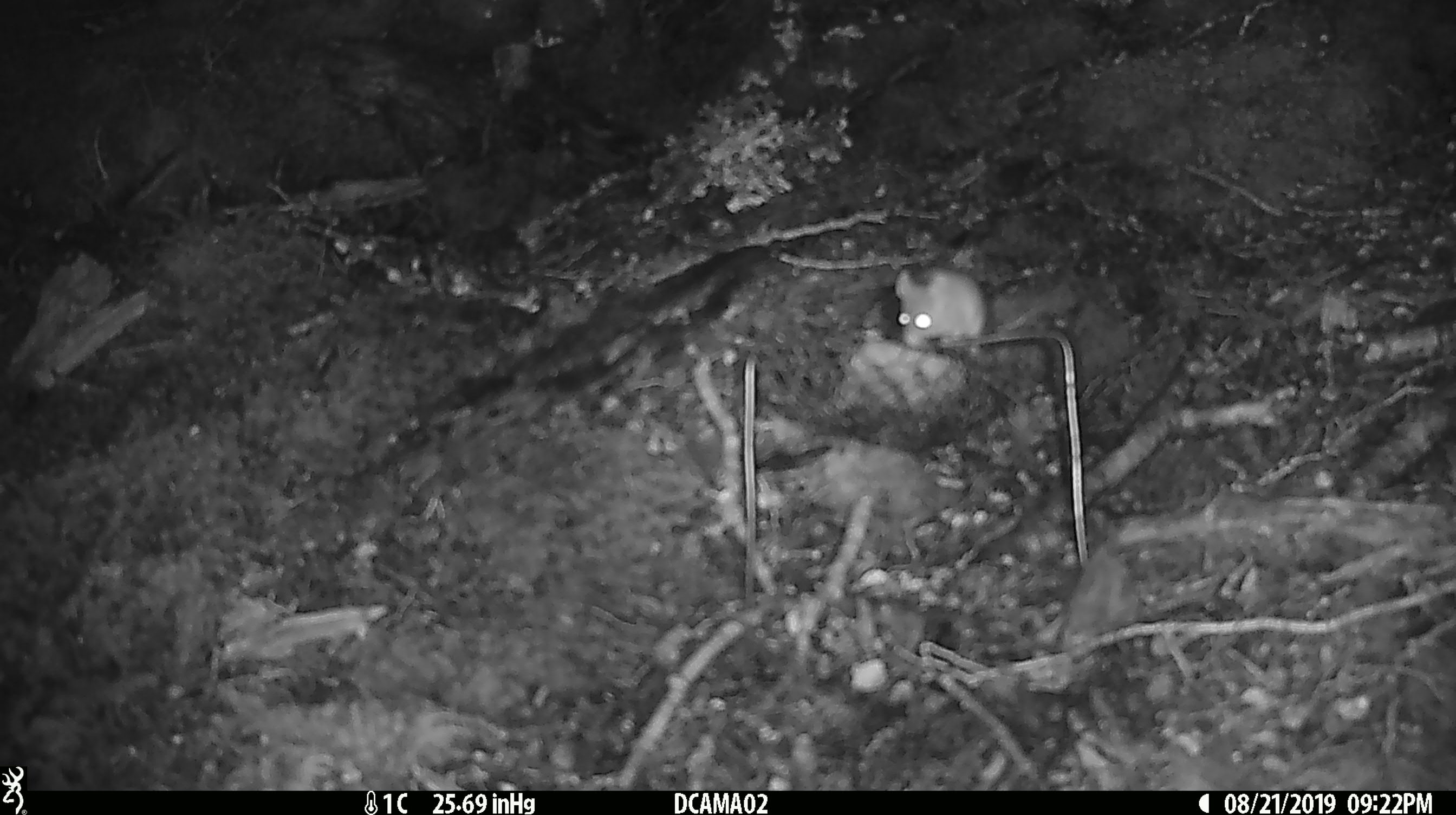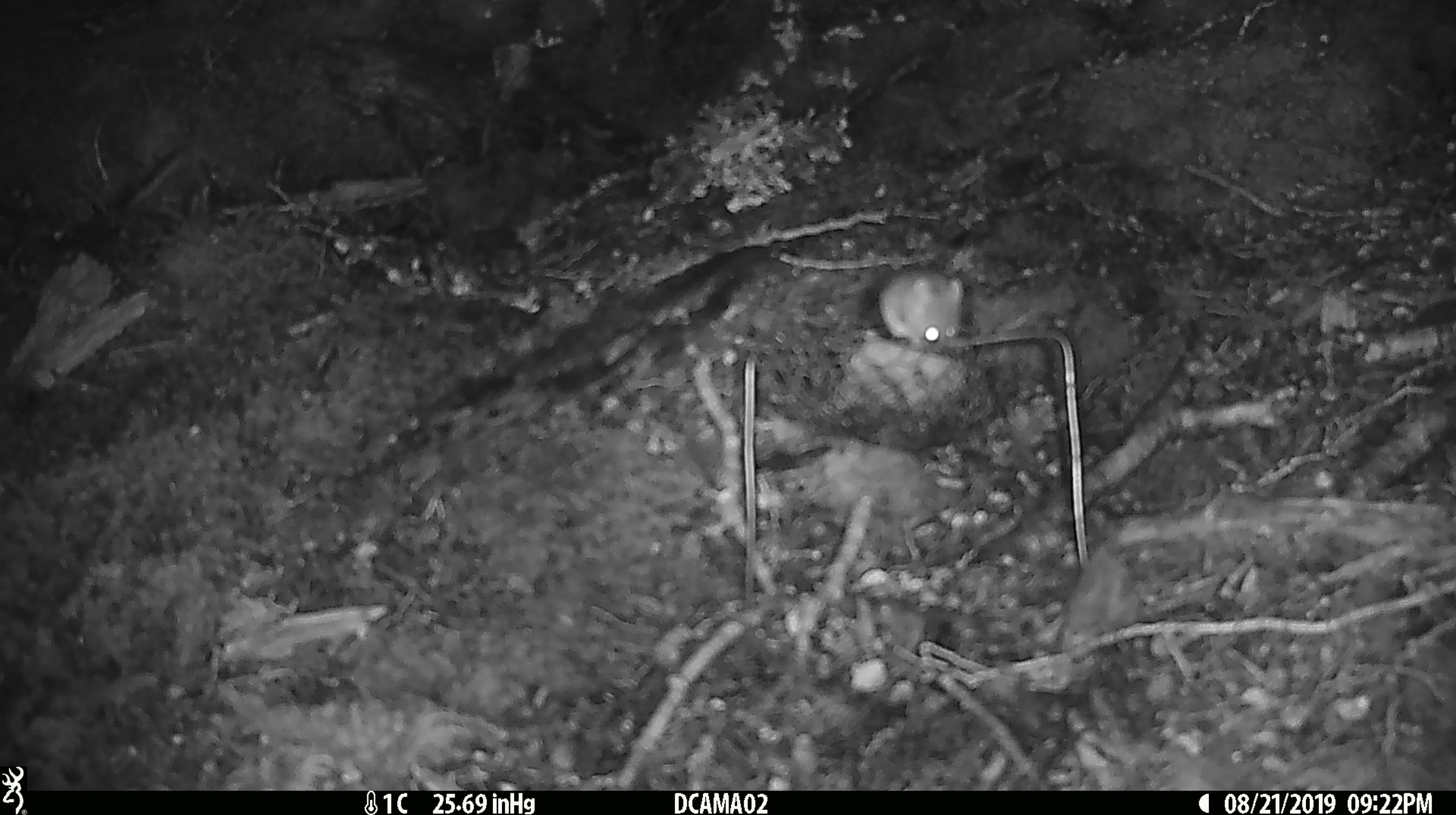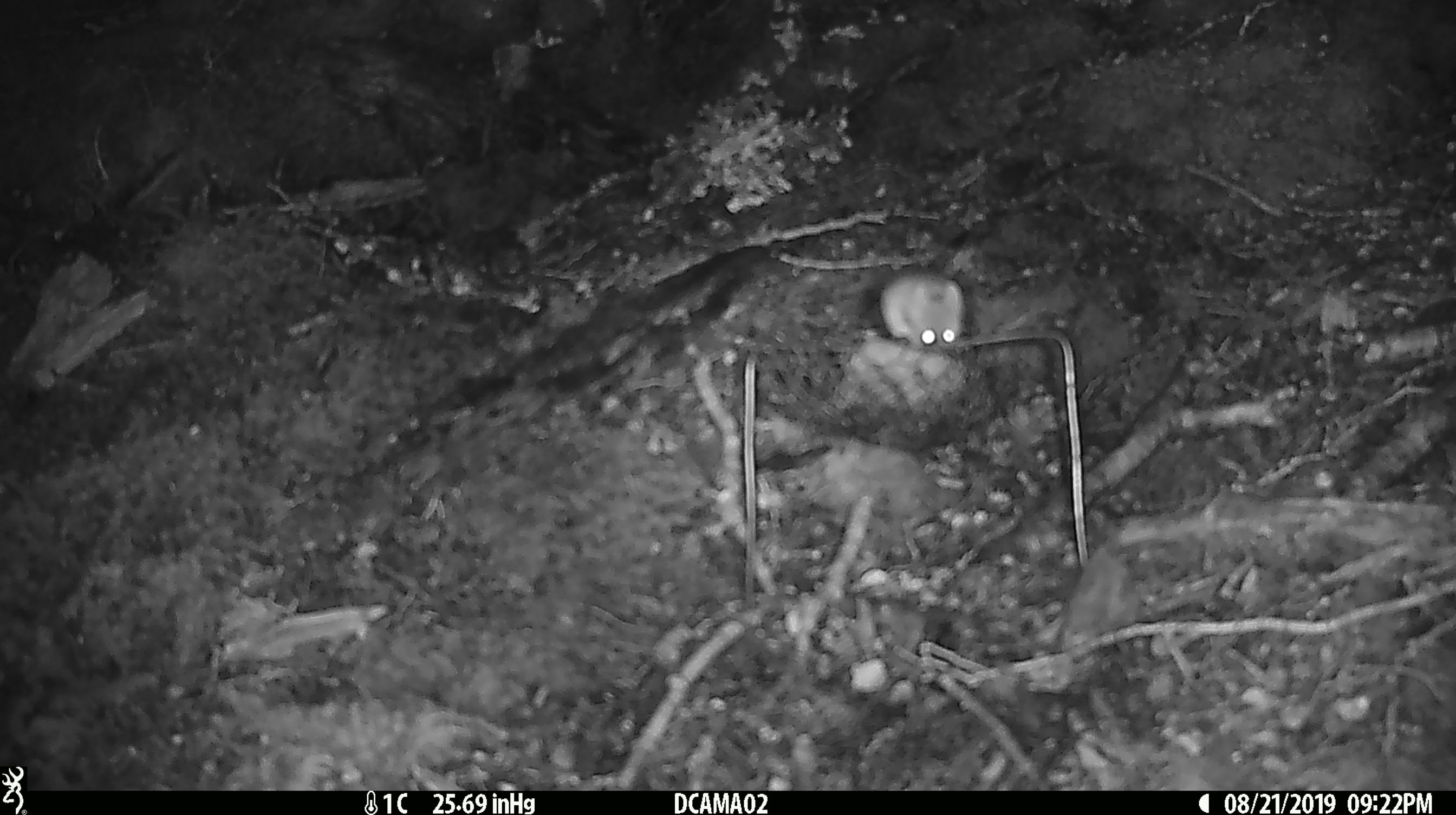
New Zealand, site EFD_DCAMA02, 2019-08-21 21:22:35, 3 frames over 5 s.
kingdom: Animalia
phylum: Chordata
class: Mammalia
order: Rodentia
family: Muridae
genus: Mus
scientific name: Mus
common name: mouse